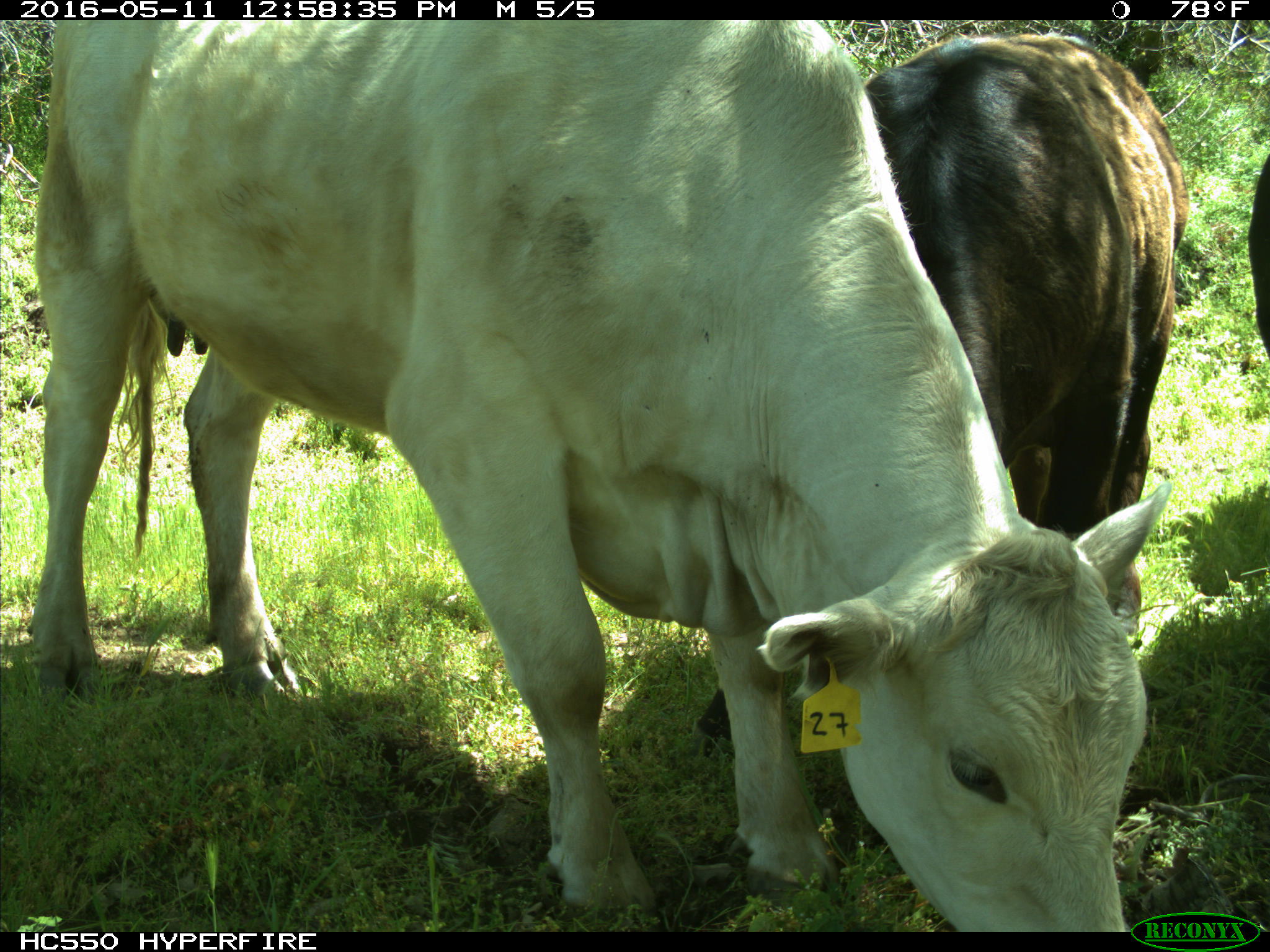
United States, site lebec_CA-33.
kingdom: Animalia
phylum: Chordata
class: Mammalia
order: Artiodactyla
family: Bovidae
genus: Bos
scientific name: Bos taurus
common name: domestic cow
Bos taurus (domestic cow).